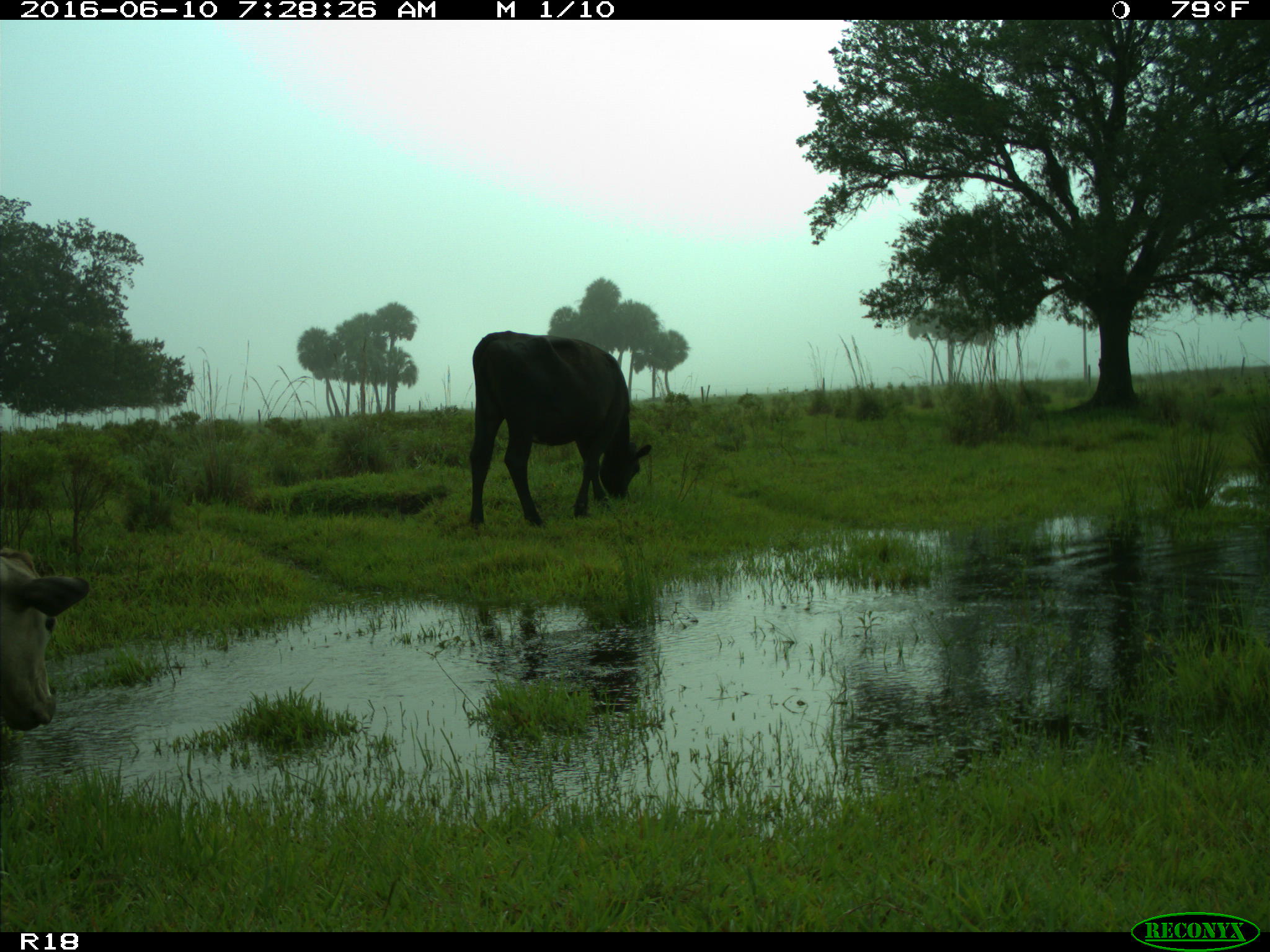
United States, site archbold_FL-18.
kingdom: Animalia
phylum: Chordata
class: Mammalia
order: Artiodactyla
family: Bovidae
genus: Bos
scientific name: Bos taurus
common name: domestic cow